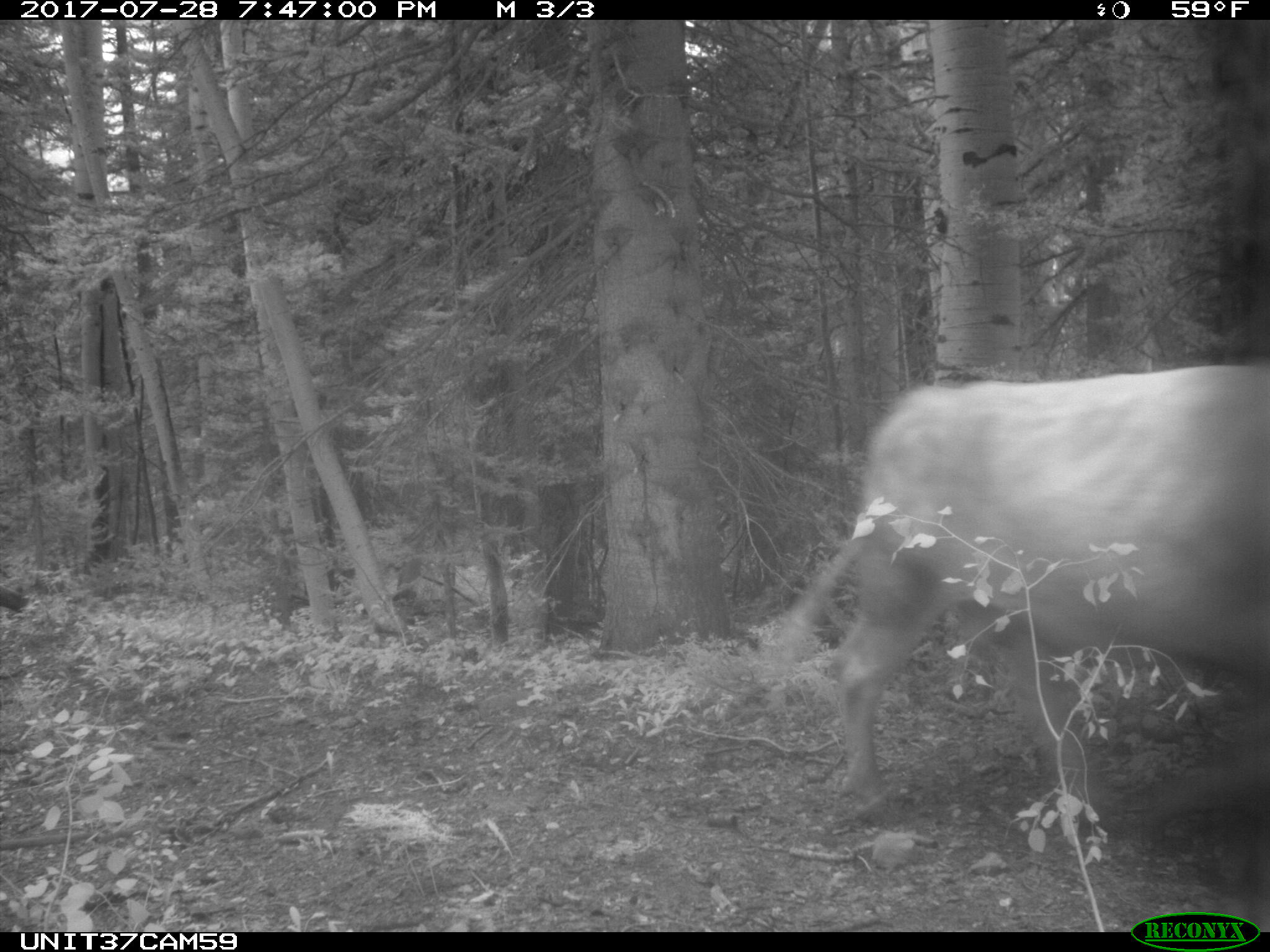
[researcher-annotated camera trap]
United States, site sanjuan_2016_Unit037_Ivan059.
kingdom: Animalia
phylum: Chordata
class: Mammalia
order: Artiodactyla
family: Bovidae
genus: Bos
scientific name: Bos taurus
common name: domestic cow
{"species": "Bos taurus (domestic cow)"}